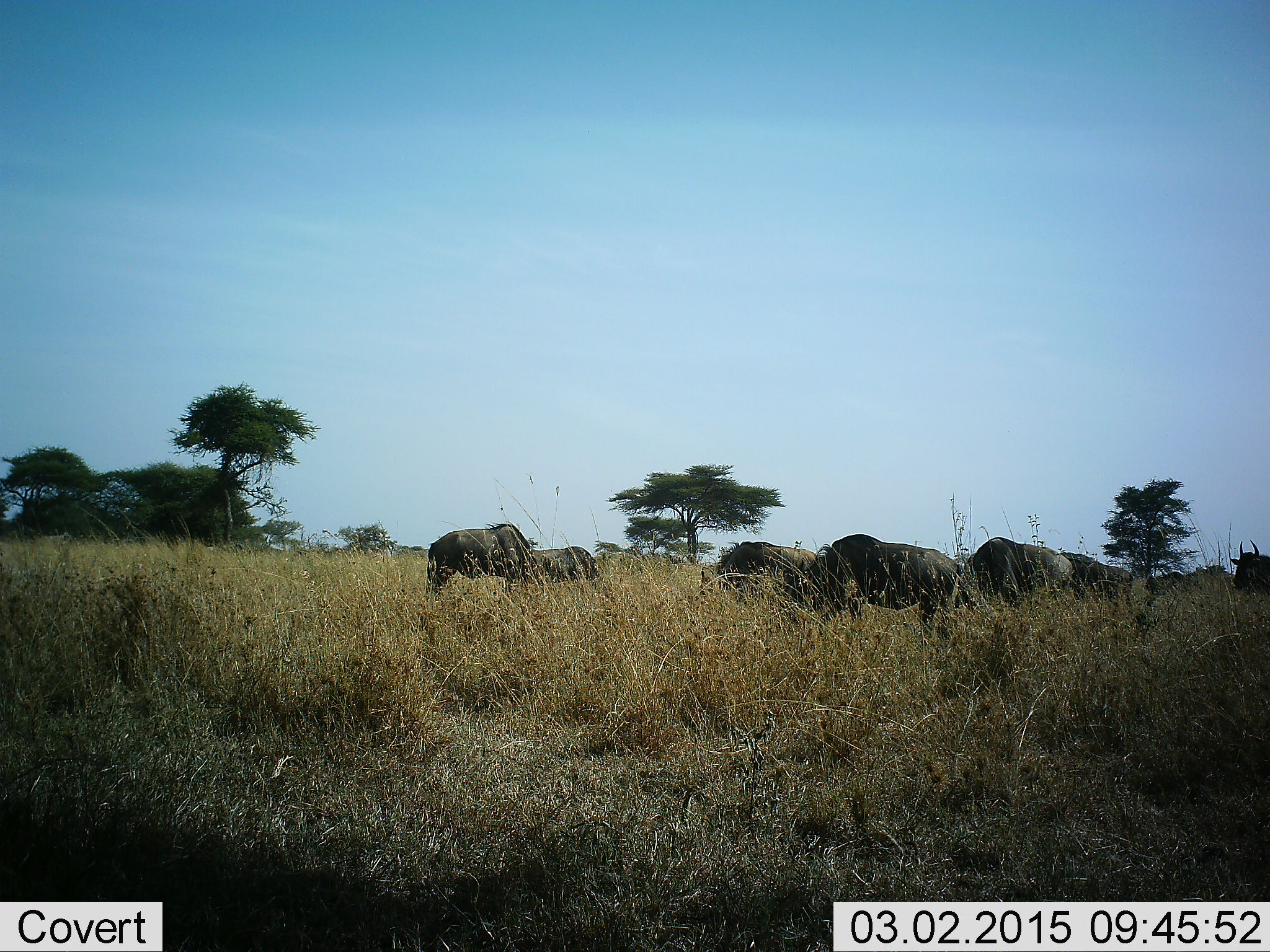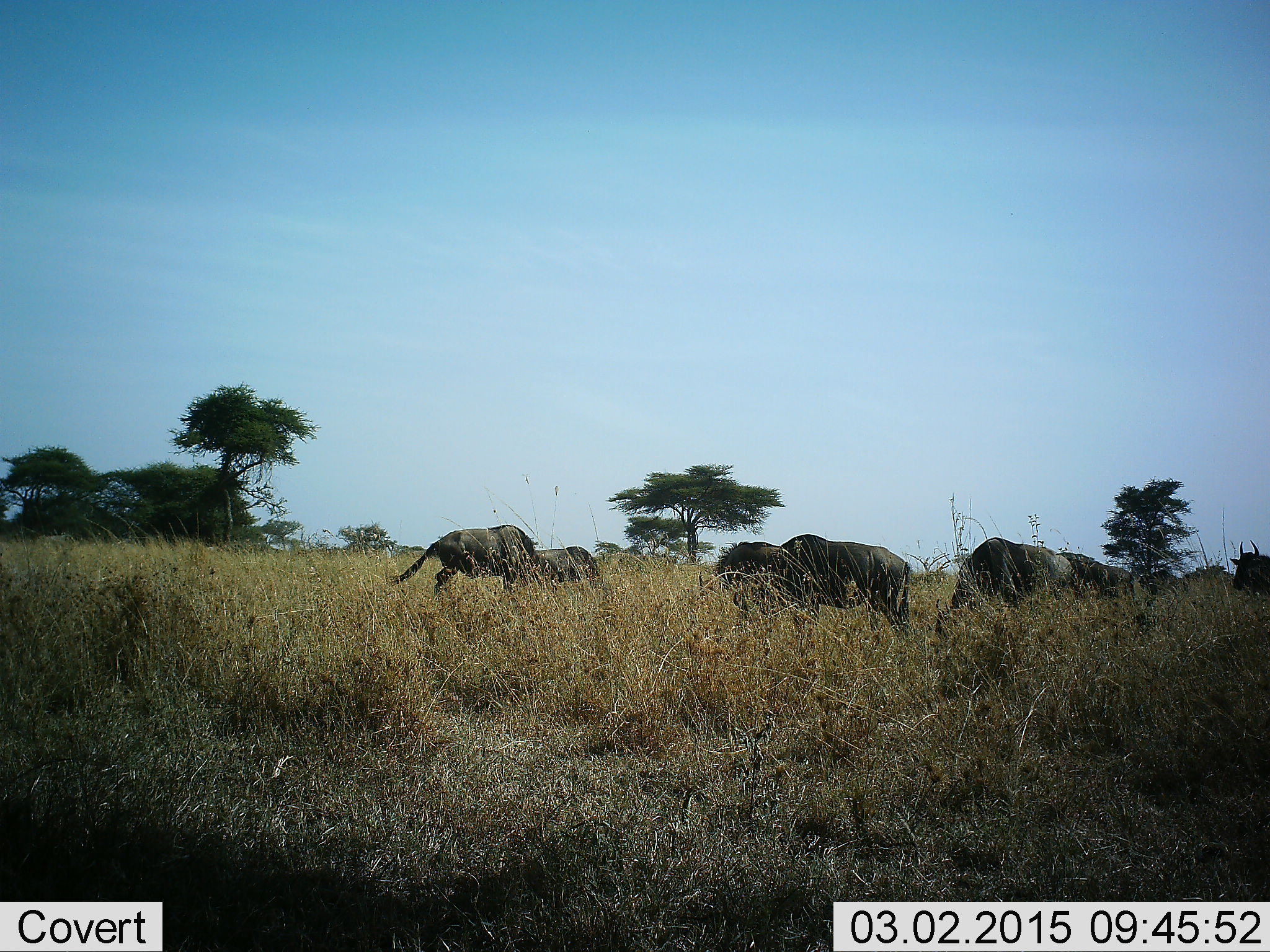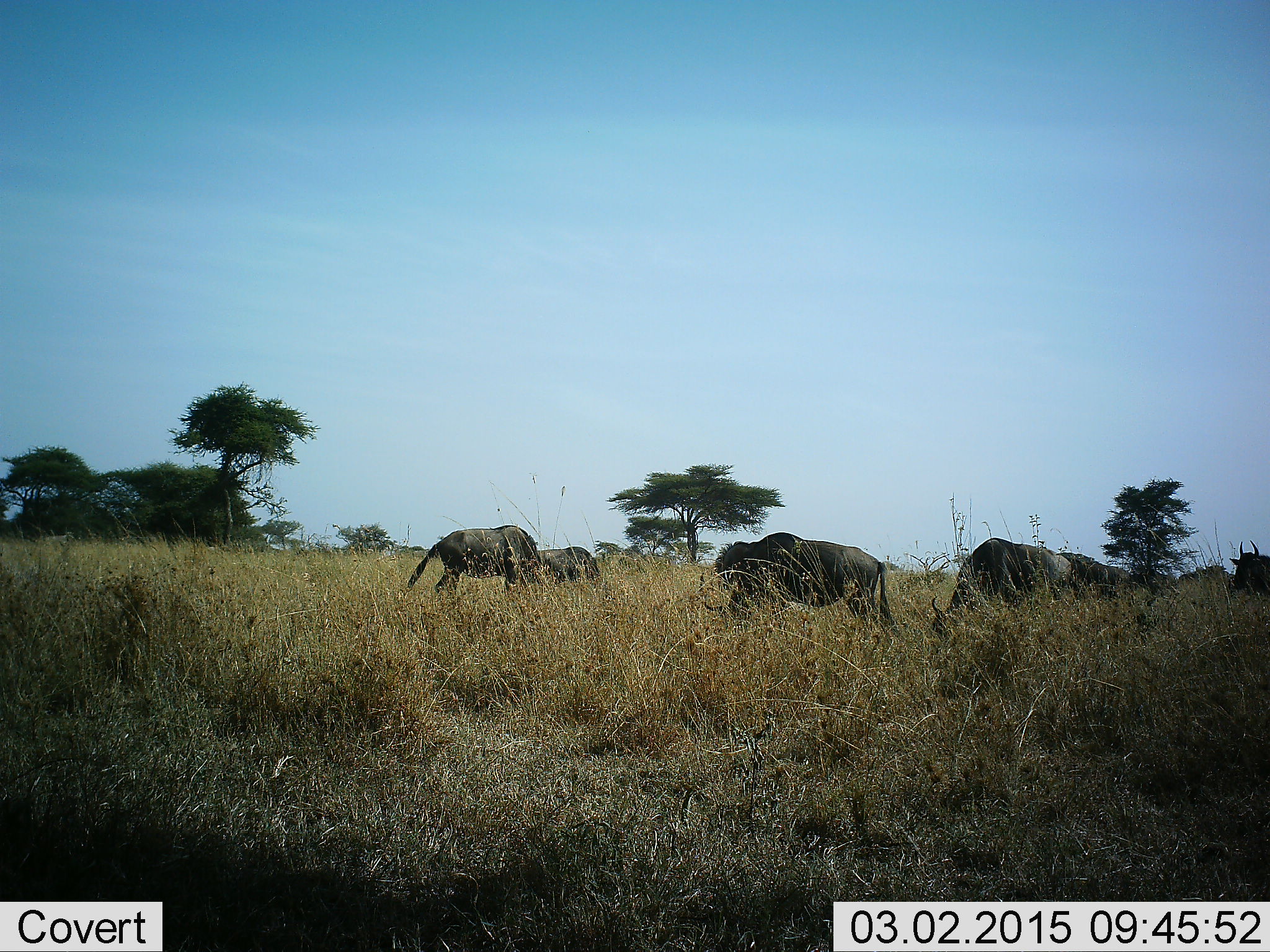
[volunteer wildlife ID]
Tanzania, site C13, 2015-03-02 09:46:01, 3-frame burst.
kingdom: Animalia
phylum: Chordata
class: Mammalia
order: Artiodactyla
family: Bovidae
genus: Connochaetes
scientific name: Connochaetes taurinus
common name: blue wildebeest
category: wildebeest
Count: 8.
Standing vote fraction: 40%.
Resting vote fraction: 0%.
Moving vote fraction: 50%.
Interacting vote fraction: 0%.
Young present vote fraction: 0%.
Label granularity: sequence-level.